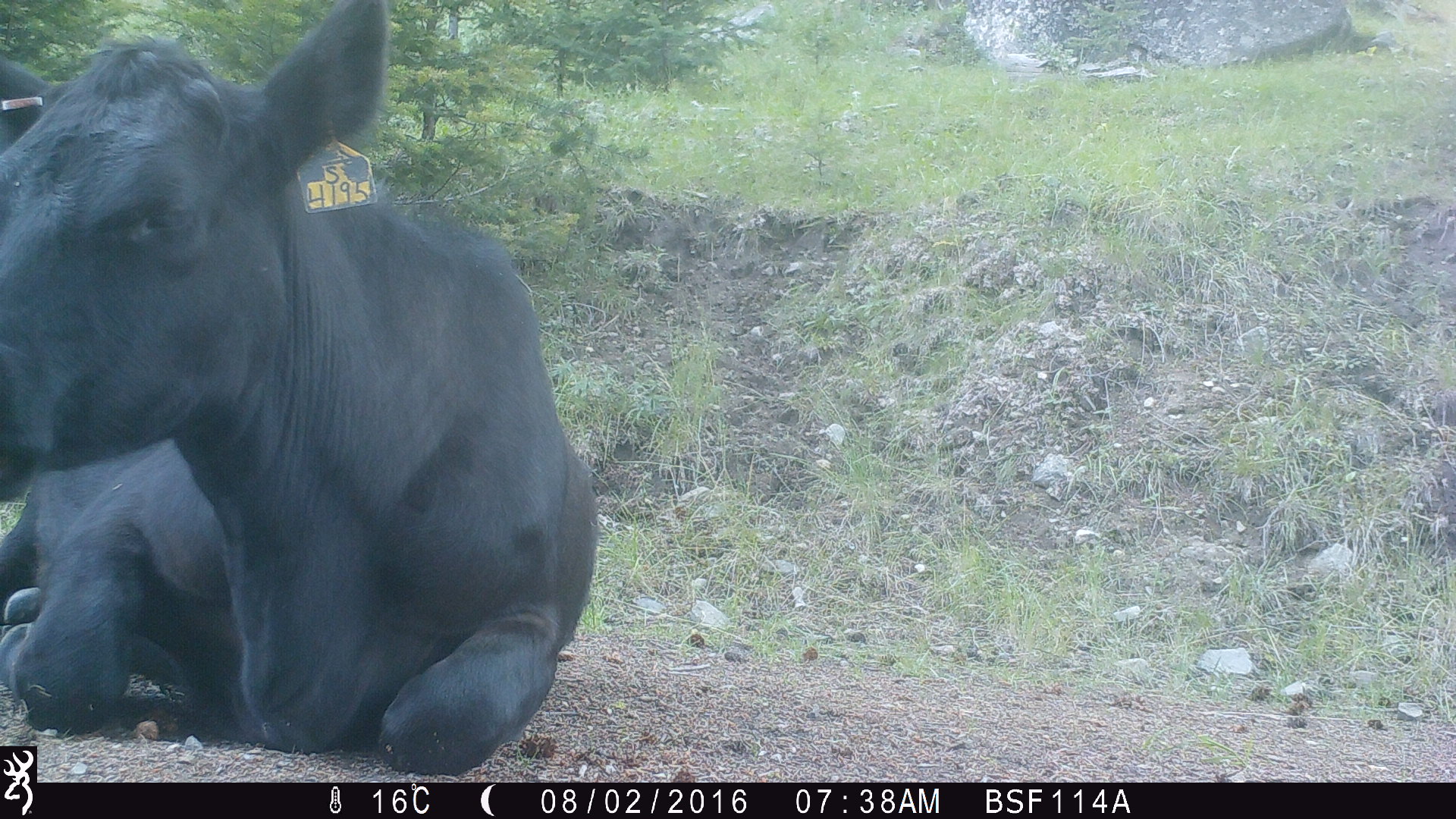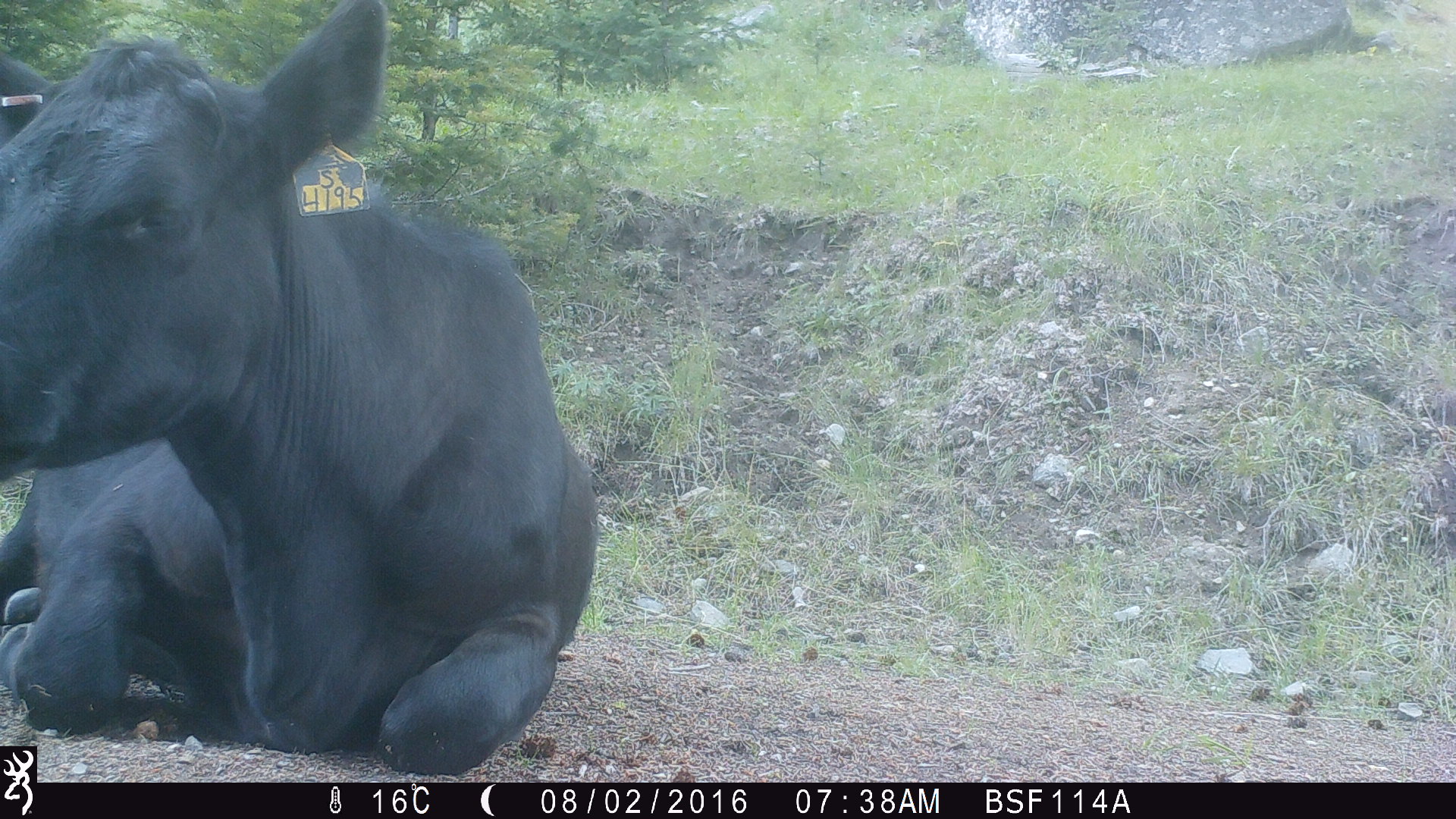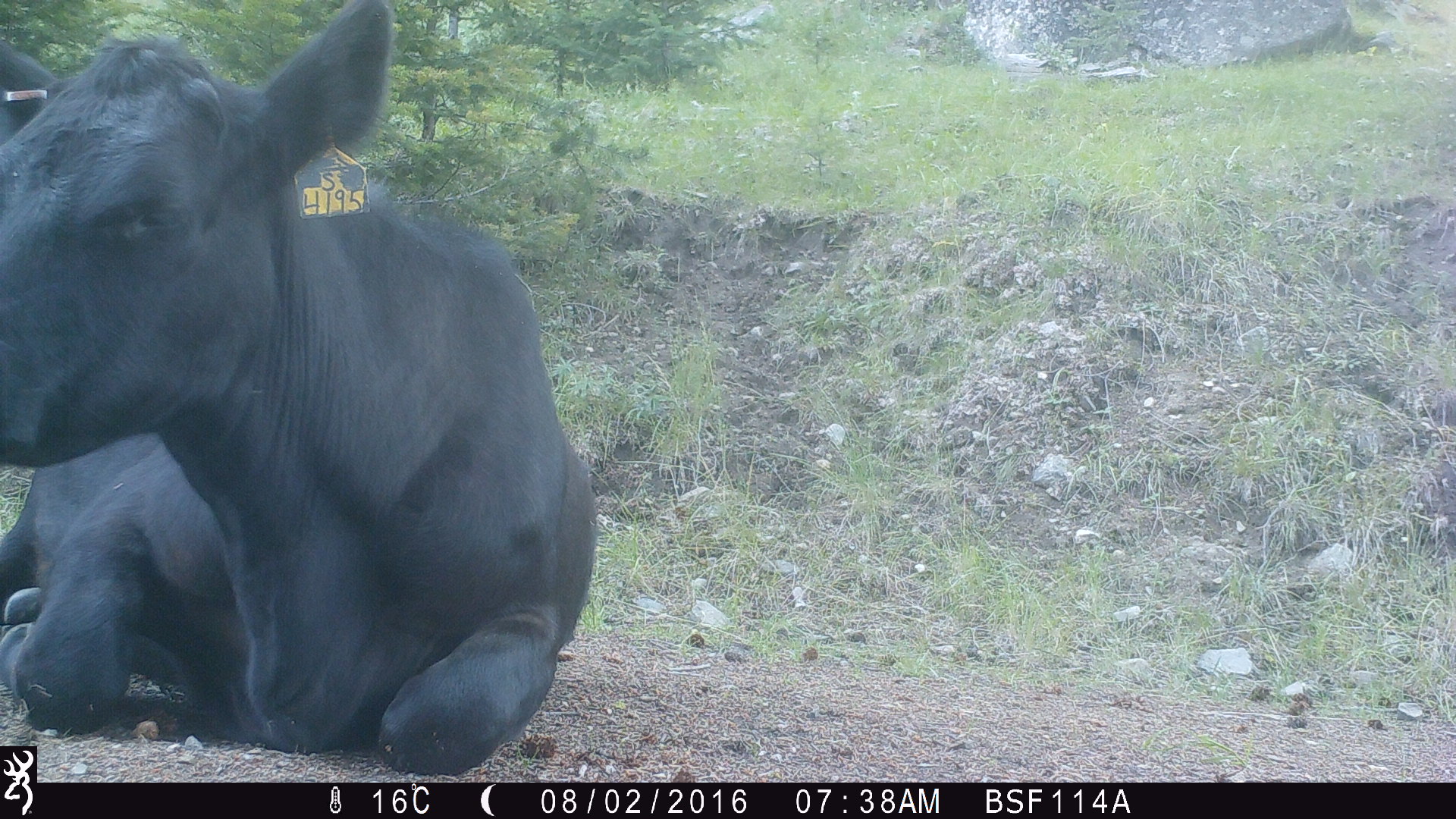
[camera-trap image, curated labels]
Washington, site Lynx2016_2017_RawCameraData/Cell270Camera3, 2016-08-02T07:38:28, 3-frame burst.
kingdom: Animalia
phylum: Chordata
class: Mammalia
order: Artiodactyla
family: Bovidae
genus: Bos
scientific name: Bos taurus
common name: domestic cattle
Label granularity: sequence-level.